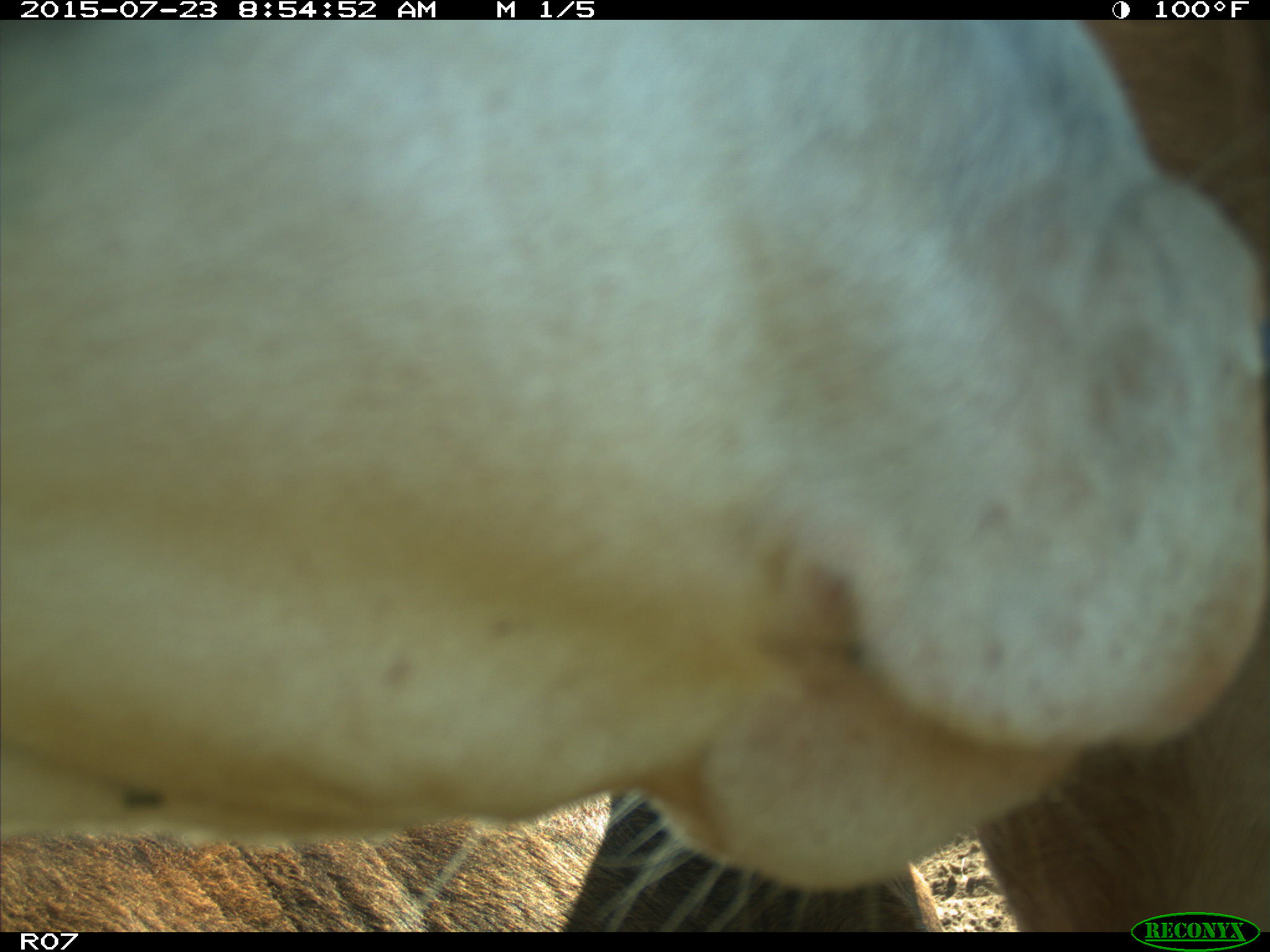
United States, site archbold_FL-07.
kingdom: Animalia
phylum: Chordata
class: Mammalia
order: Artiodactyla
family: Bovidae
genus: Bos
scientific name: Bos taurus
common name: domestic cow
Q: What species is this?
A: Bos taurus (domestic cow).